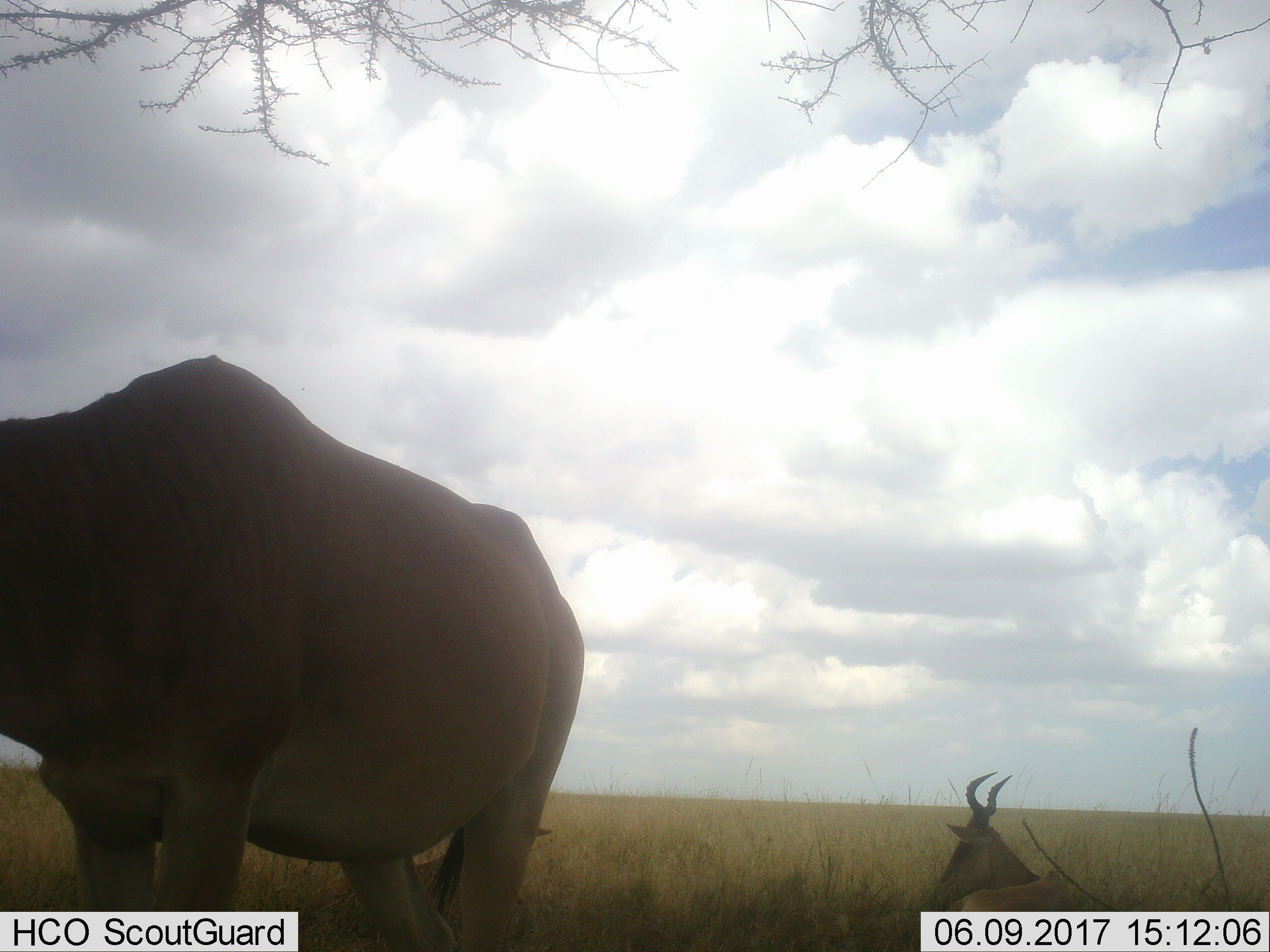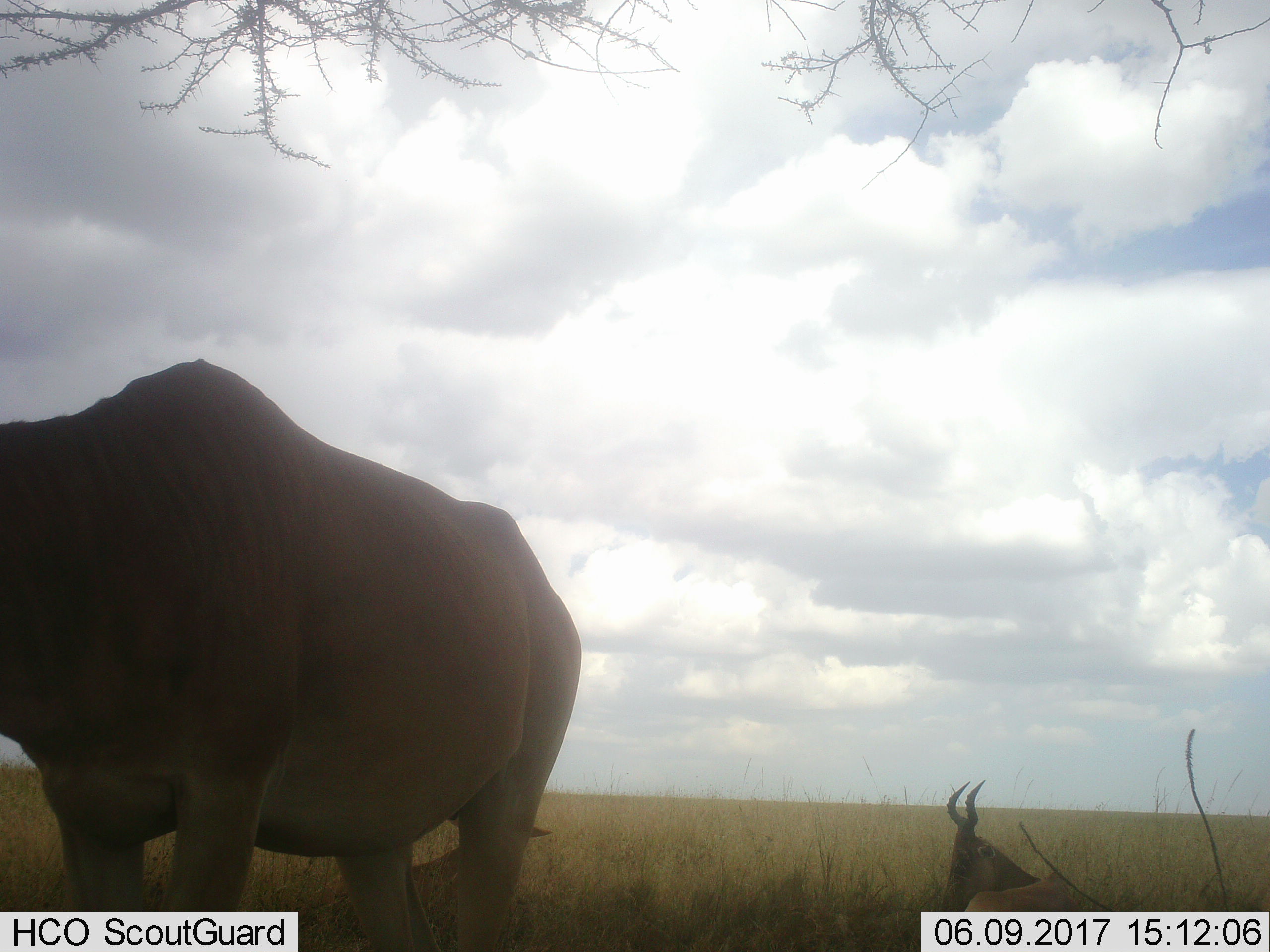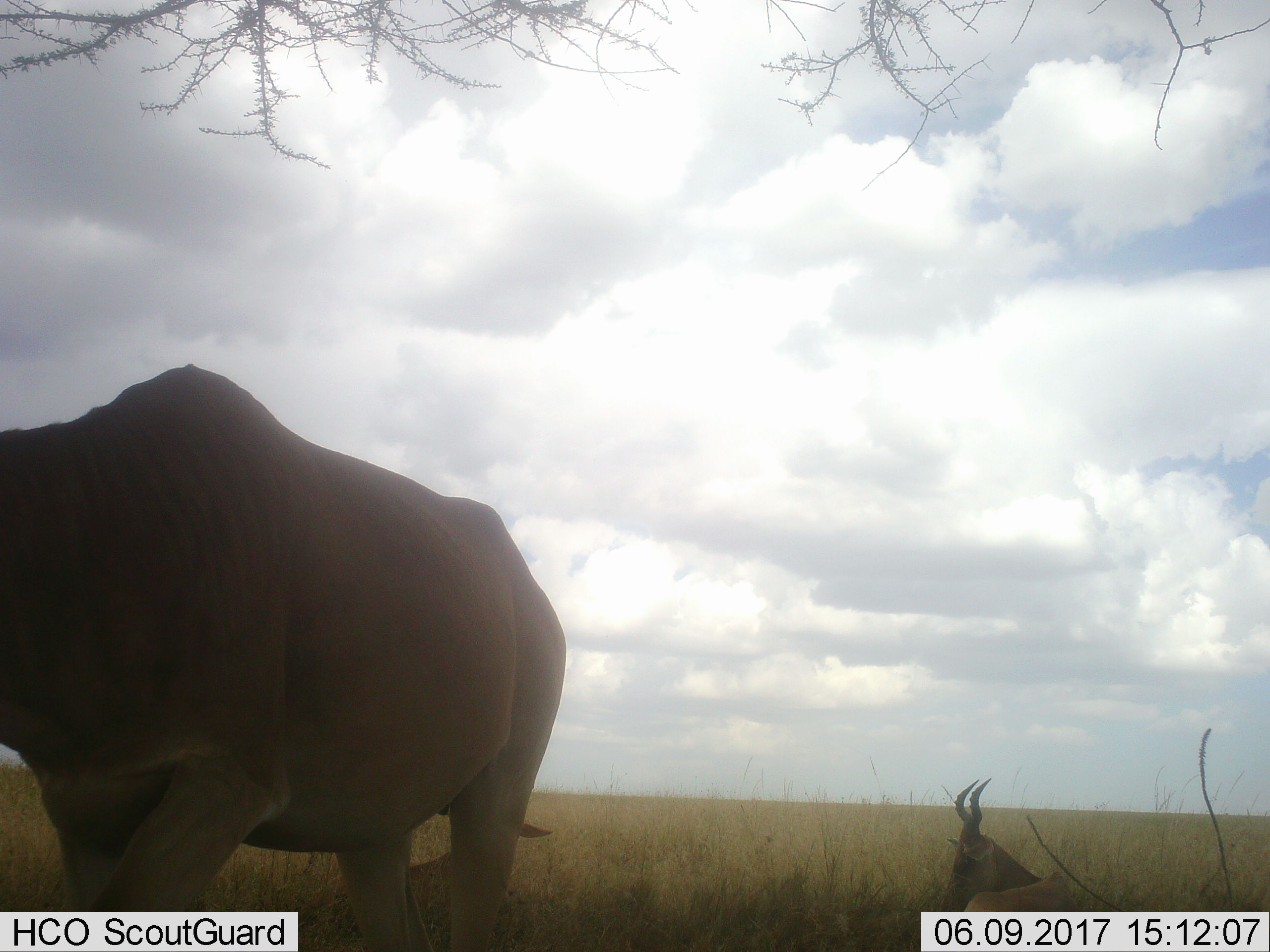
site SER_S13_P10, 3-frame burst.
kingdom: Animalia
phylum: Chordata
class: Mammalia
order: Artiodactyla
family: Bovidae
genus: Alcelaphus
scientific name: Alcelaphus buselaphus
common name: hartebeest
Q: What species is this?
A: Hartebeest (Alcelaphus buselaphus).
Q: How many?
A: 3.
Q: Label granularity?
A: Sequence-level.